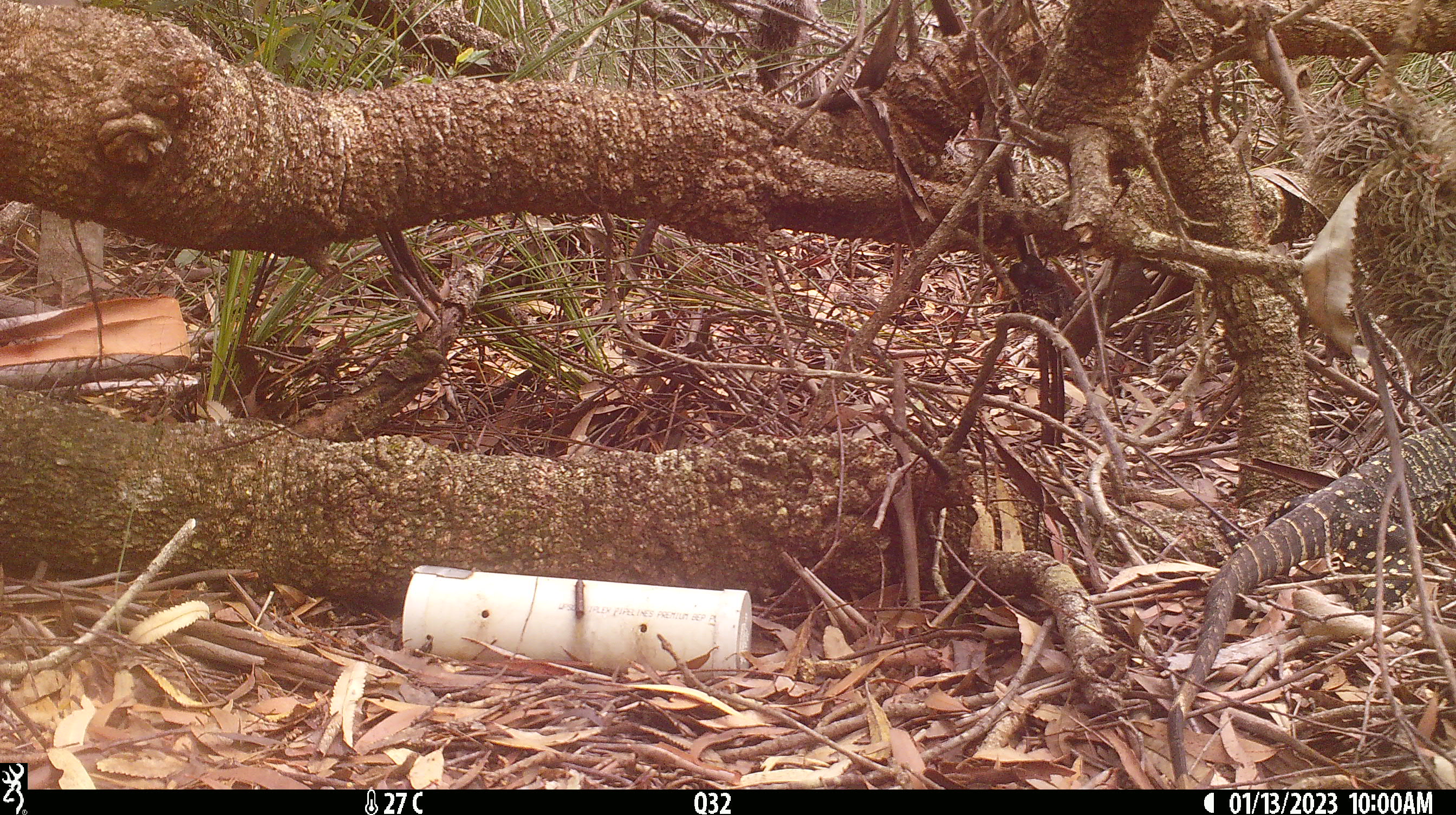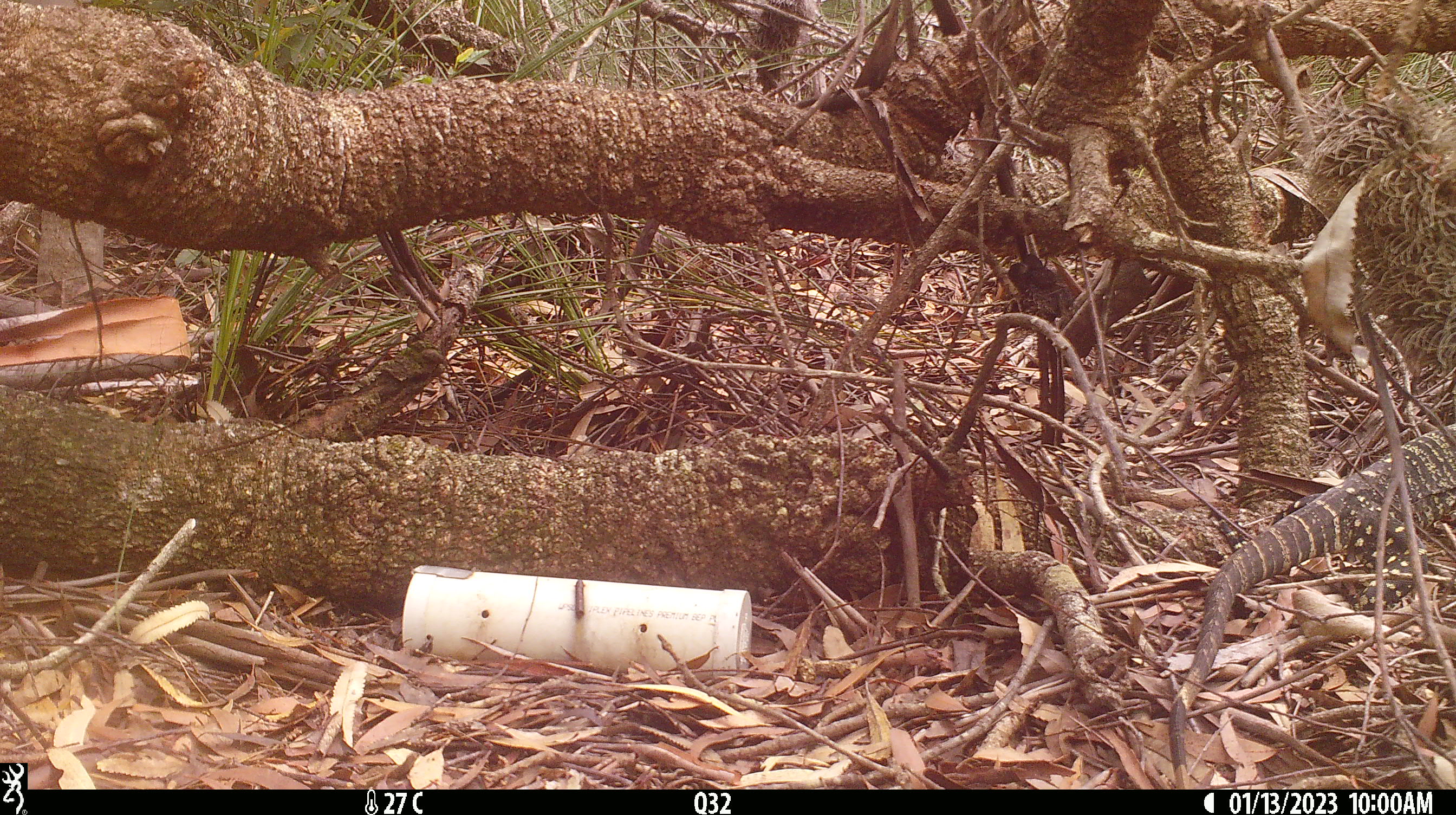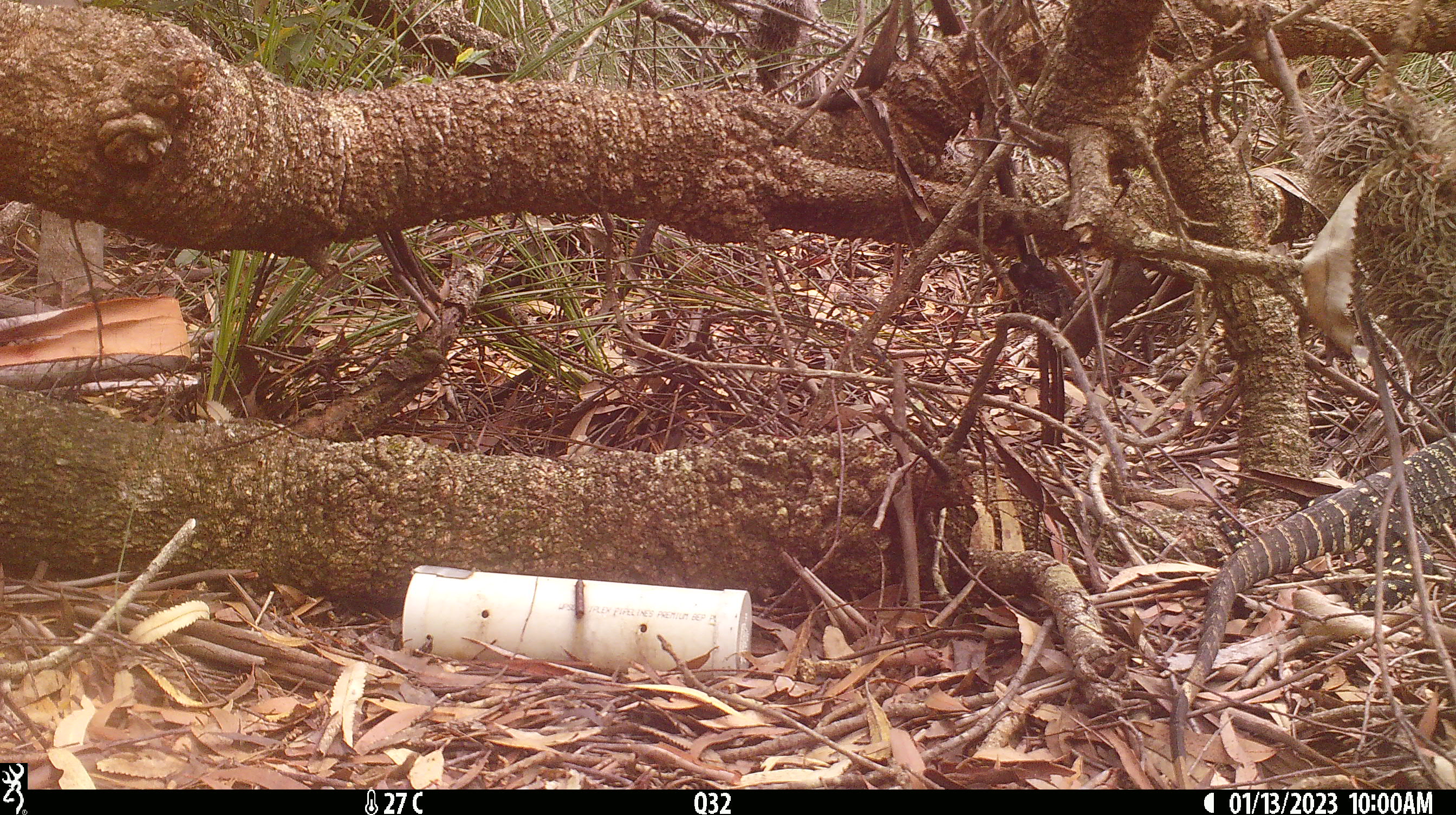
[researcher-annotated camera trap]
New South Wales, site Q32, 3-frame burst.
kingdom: Animalia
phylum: Chordata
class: Reptilia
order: Squamata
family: Varanidae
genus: Varanus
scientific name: Varanus varius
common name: lace monitor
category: goanna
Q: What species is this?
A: Goanna (lace monitor) (Varanus varius).